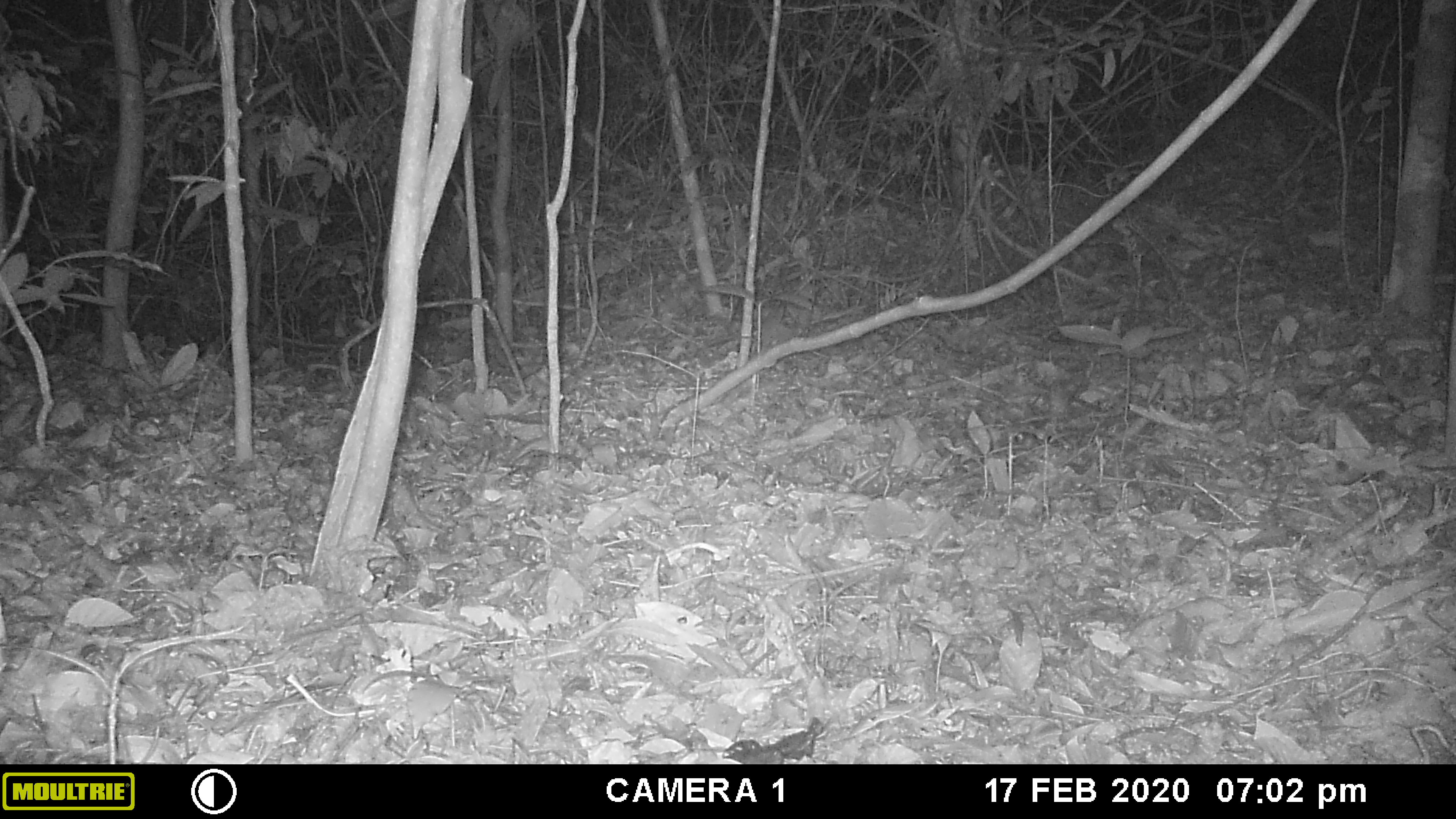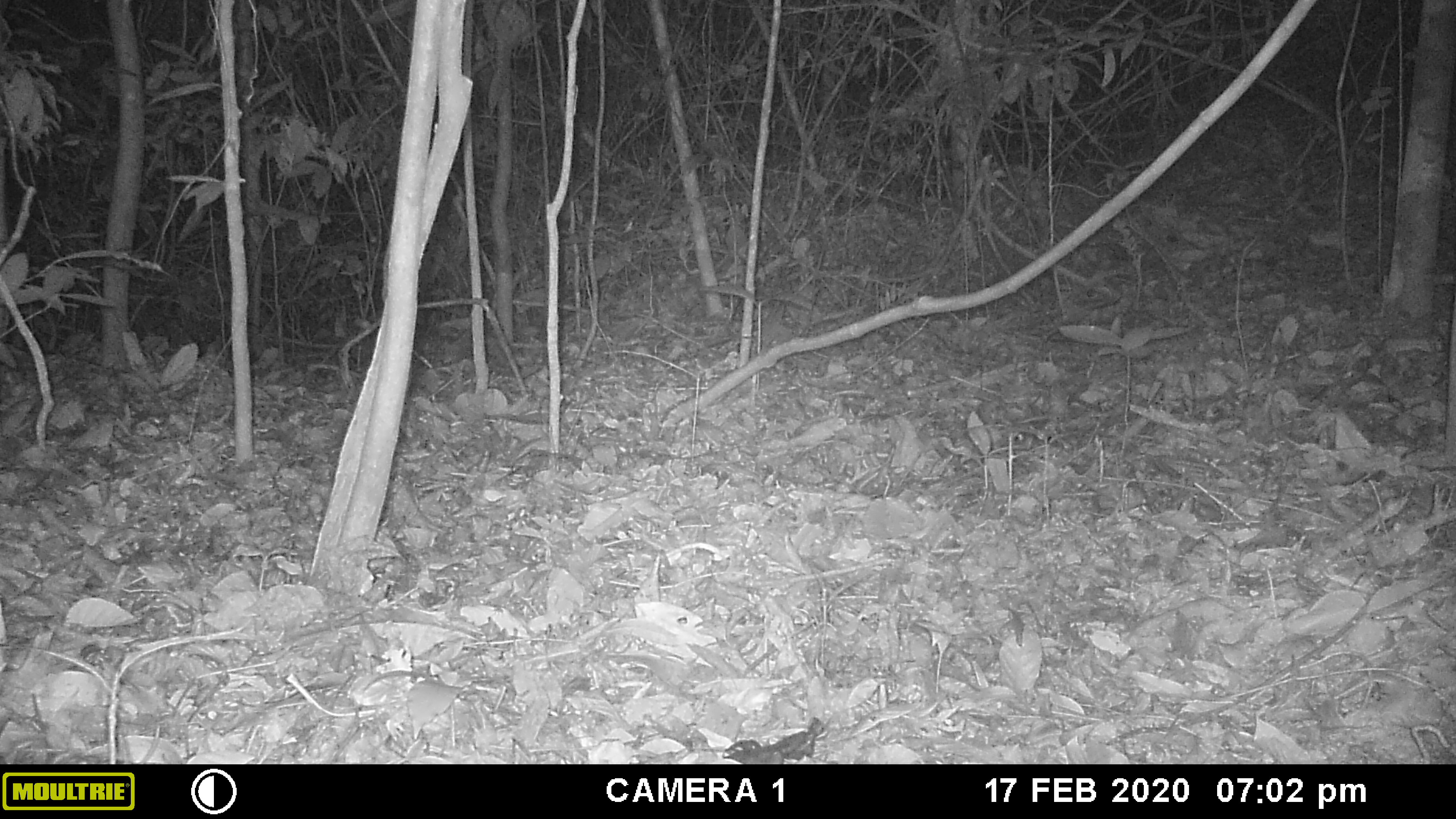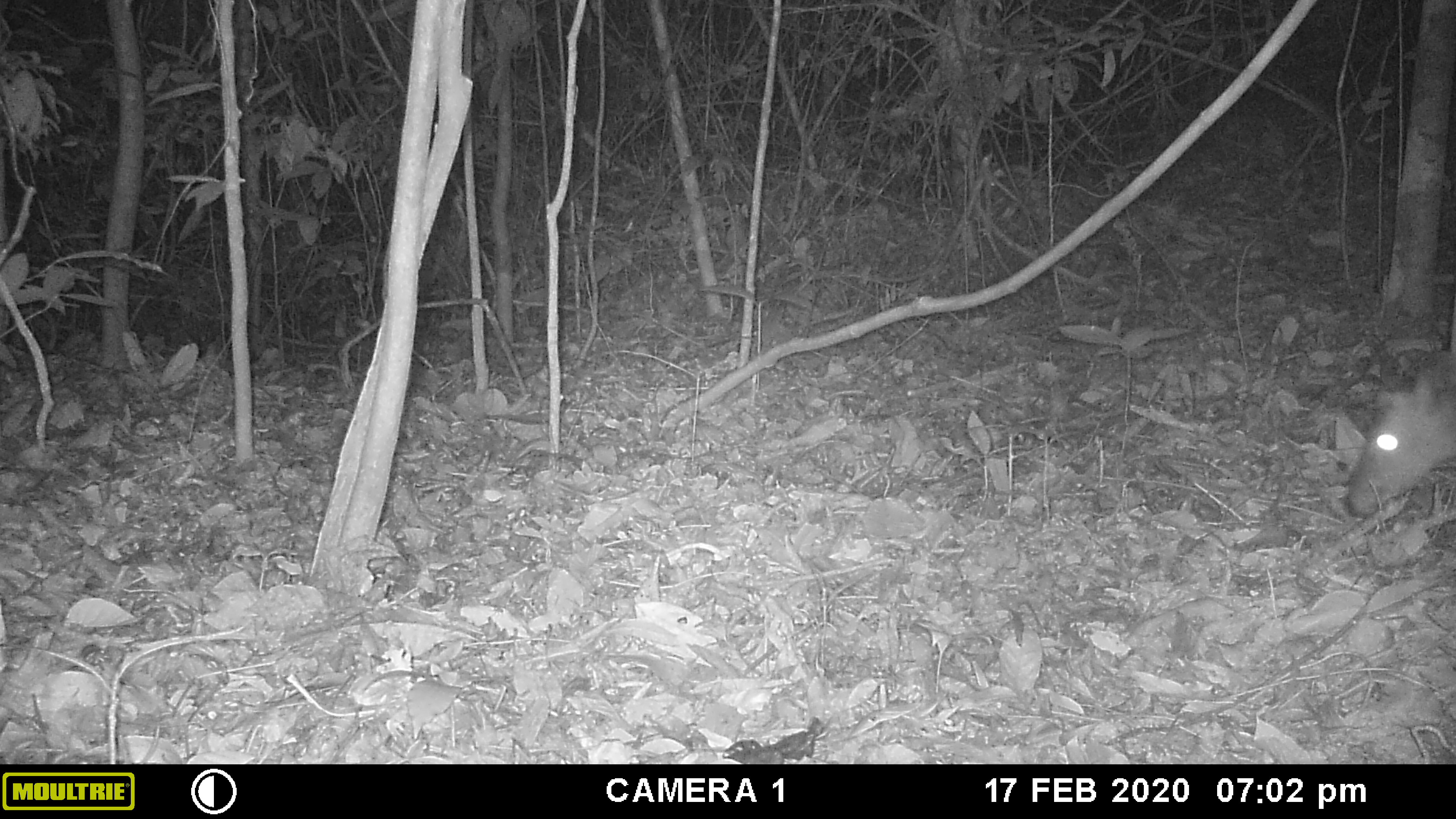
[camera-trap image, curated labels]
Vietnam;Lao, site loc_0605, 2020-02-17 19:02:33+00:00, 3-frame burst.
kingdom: Animalia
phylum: Chordata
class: Mammalia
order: Artiodactyla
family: Cervidae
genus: Muntiacus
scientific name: Muntiacus rooseveltorum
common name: roosevelt's muntjac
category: roosevelts muntjac group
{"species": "roosevelts muntjac group (roosevelt's muntjac) (Muntiacus rooseveltorum)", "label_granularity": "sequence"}